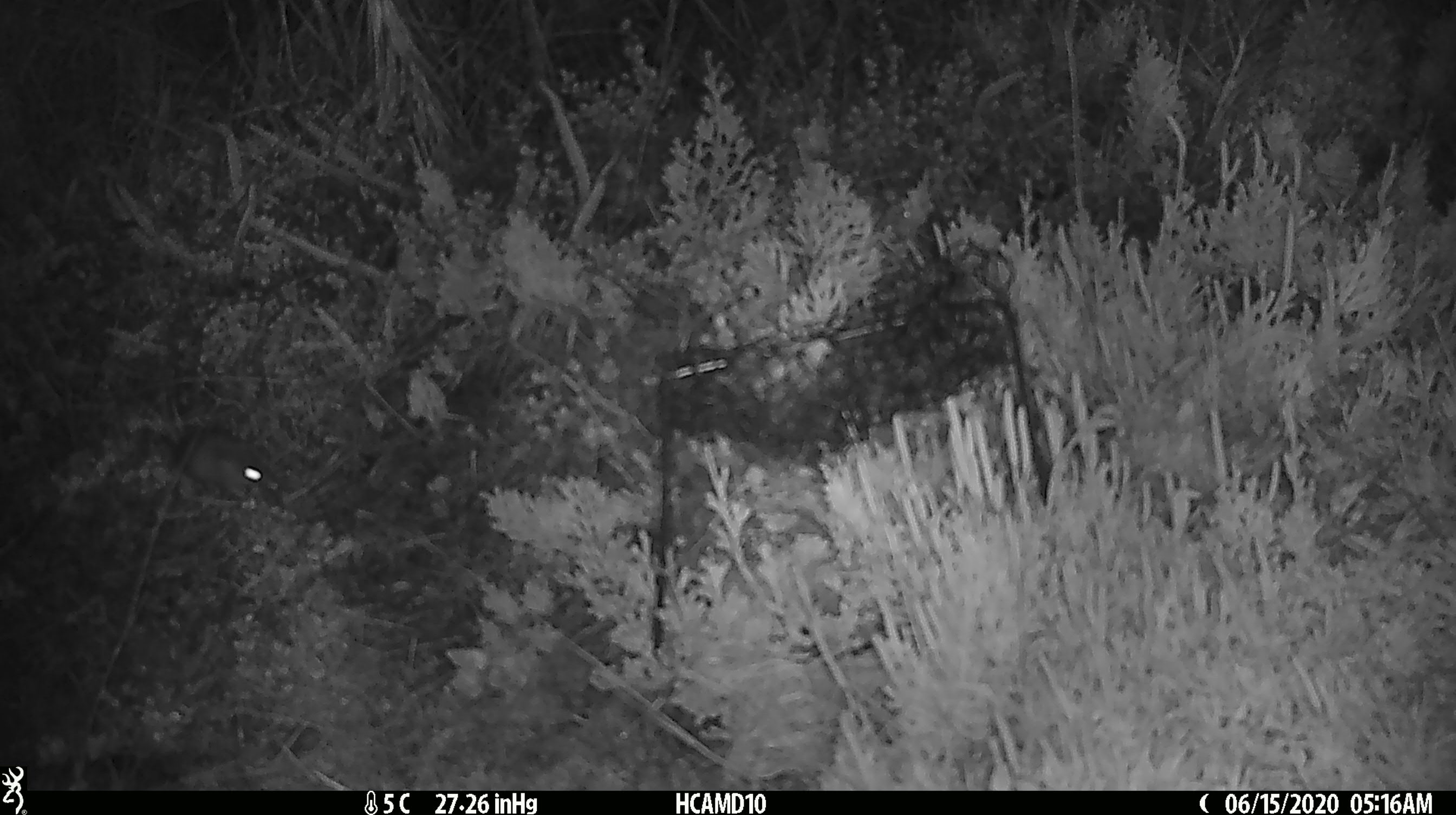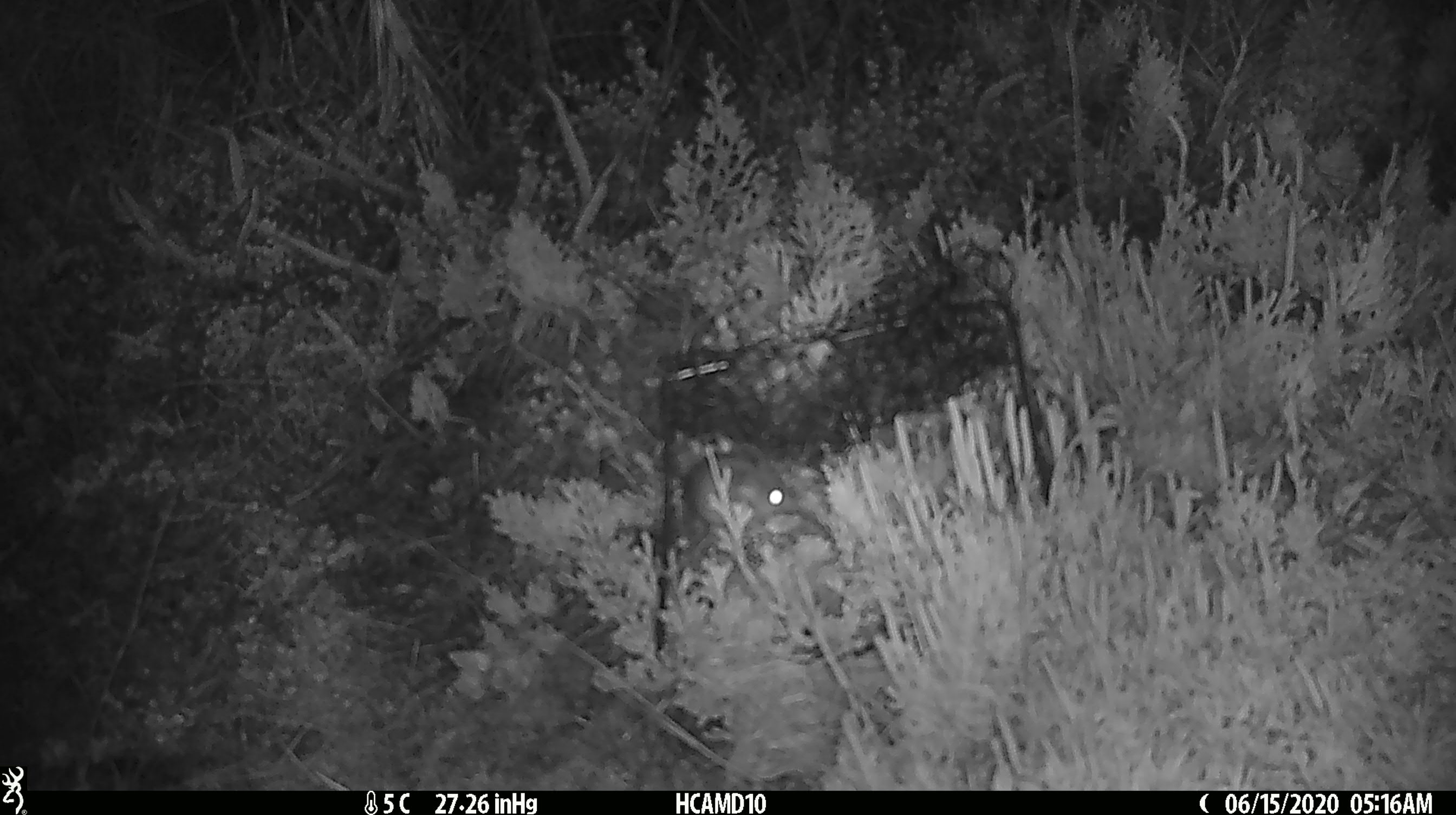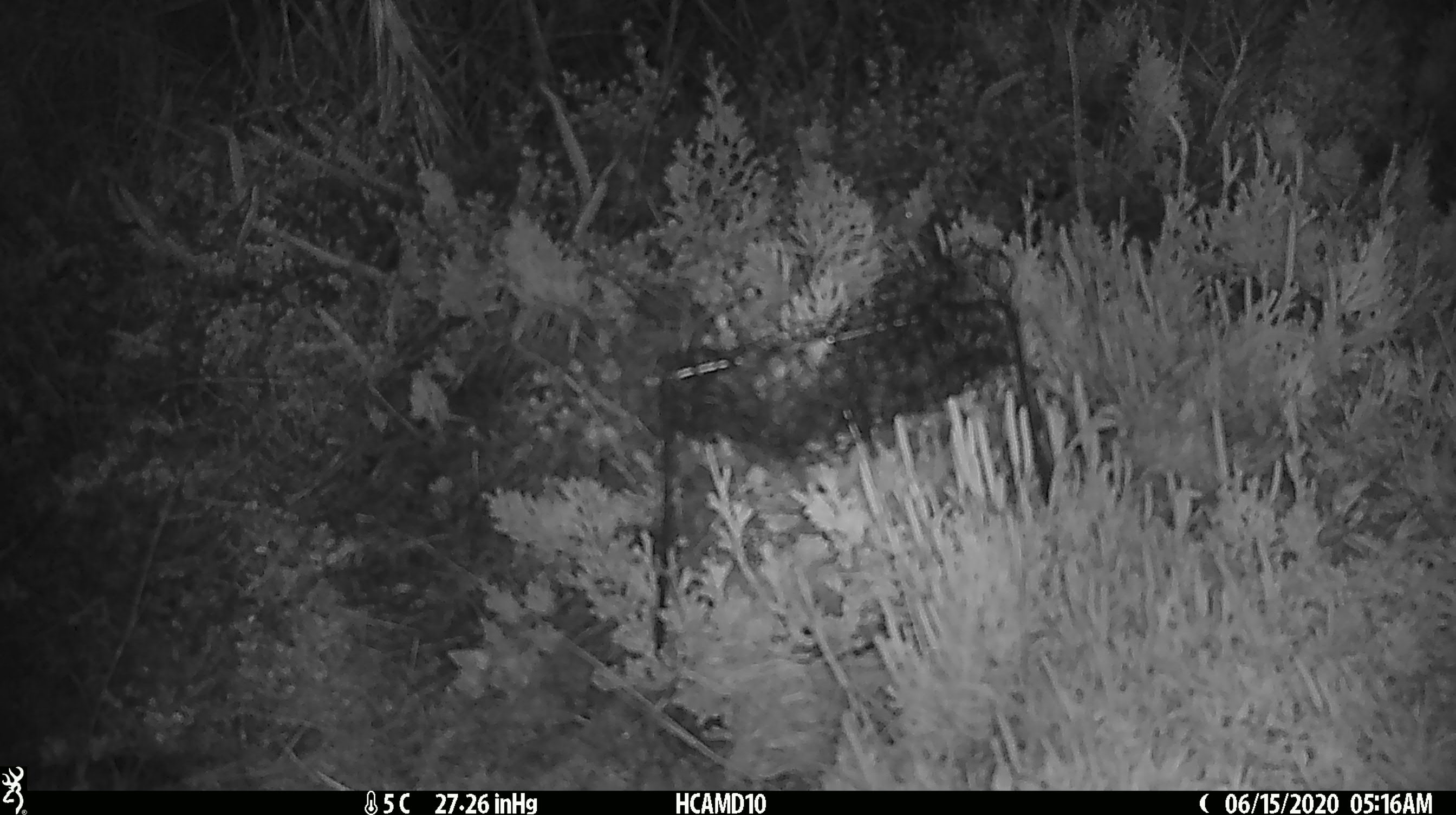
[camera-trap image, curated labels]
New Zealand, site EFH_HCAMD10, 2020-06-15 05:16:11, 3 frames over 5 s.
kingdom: Animalia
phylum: Chordata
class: Mammalia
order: Rodentia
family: Muridae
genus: Mus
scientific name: Mus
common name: mouse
Mouse (Mus).